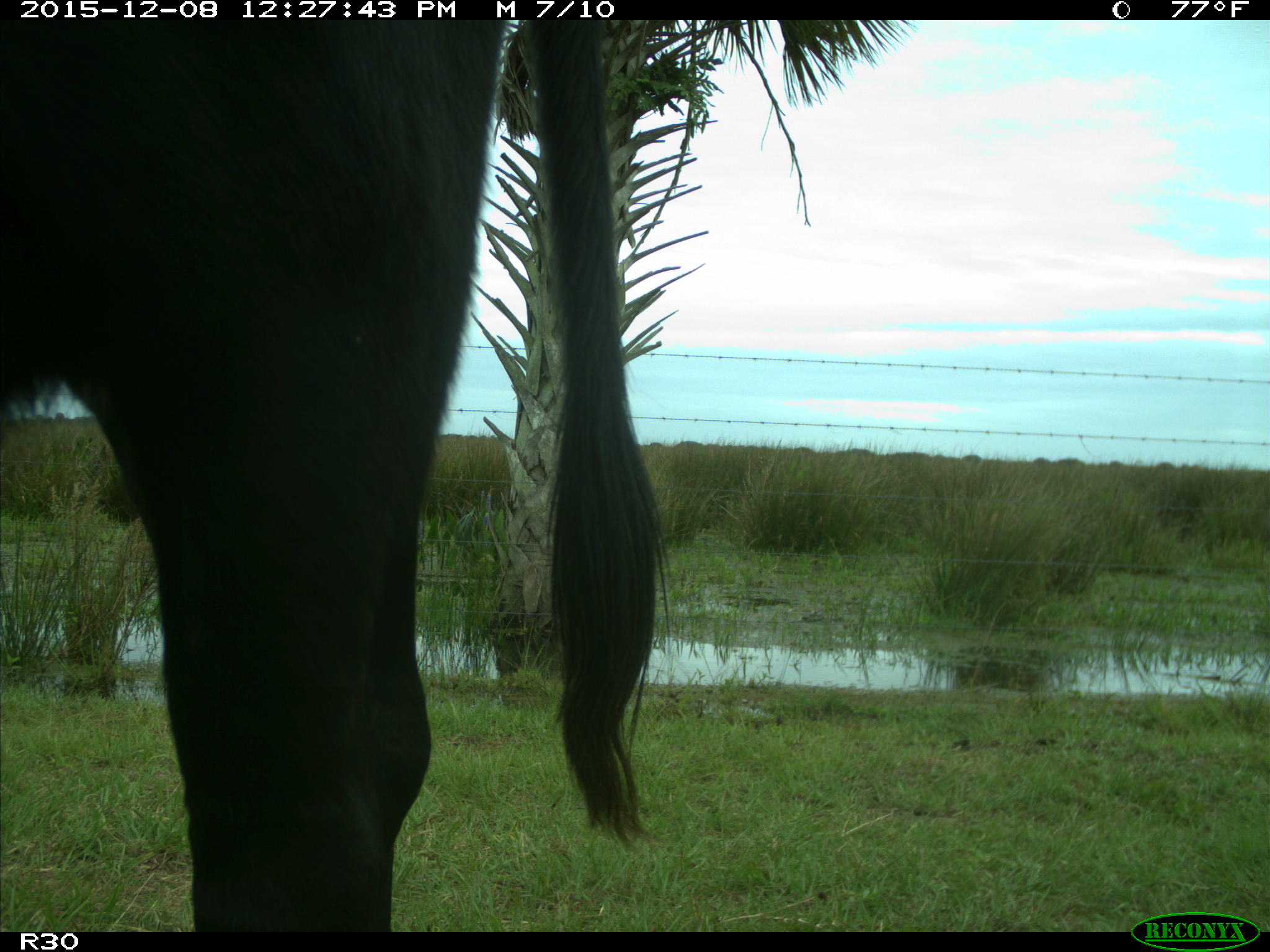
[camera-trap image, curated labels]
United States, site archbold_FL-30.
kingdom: Animalia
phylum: Chordata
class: Mammalia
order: Artiodactyla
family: Bovidae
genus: Bos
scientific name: Bos taurus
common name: domestic cow